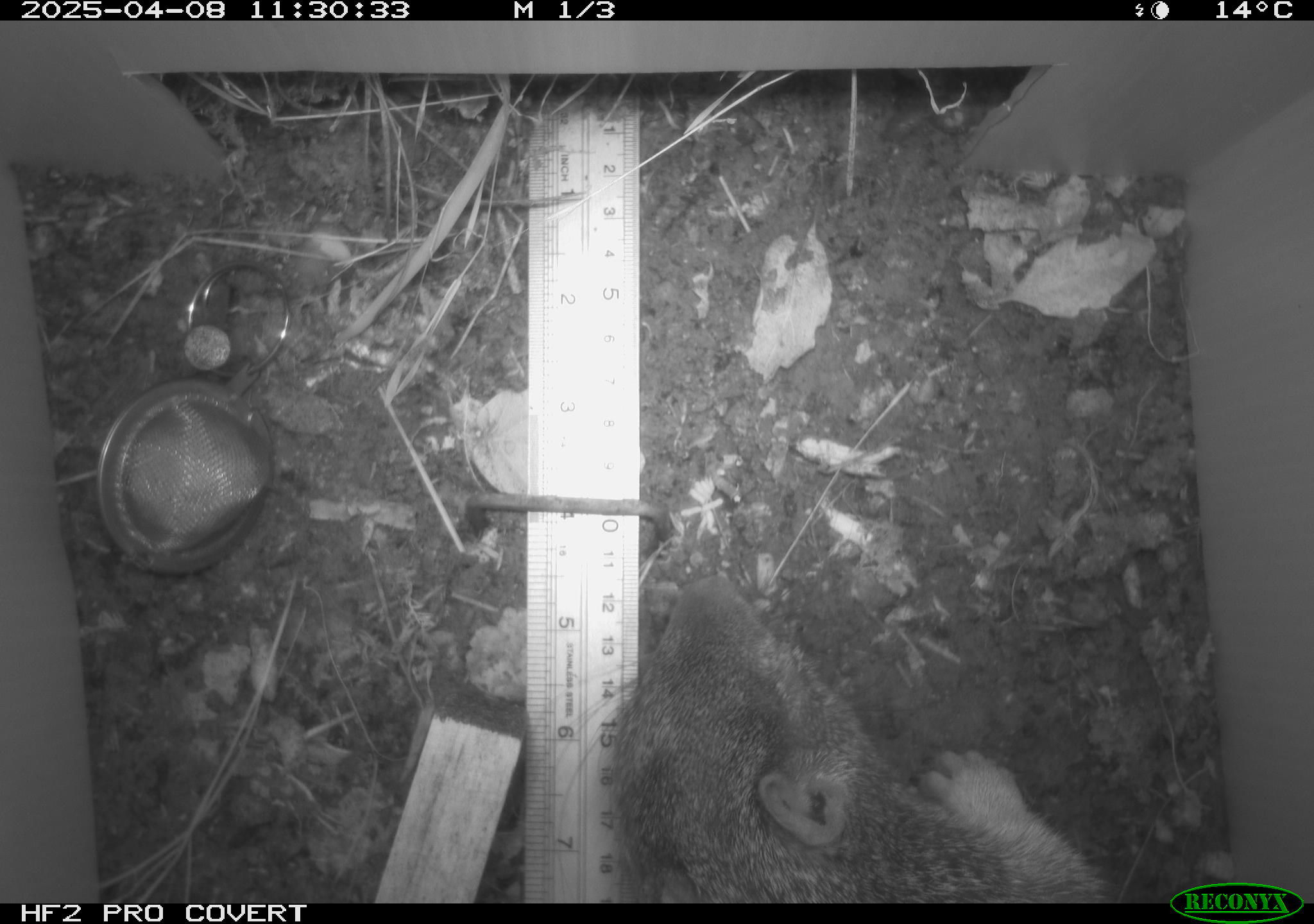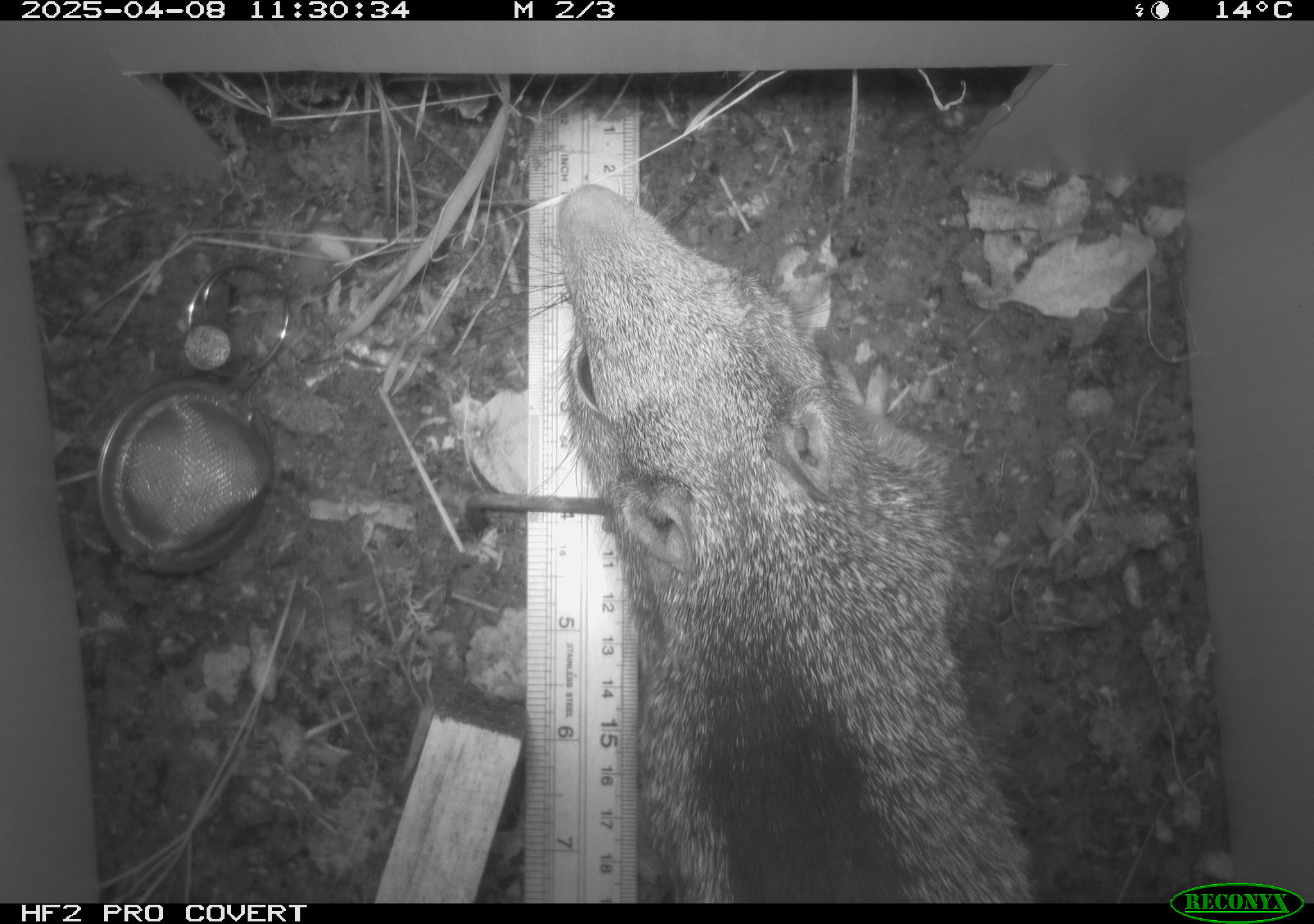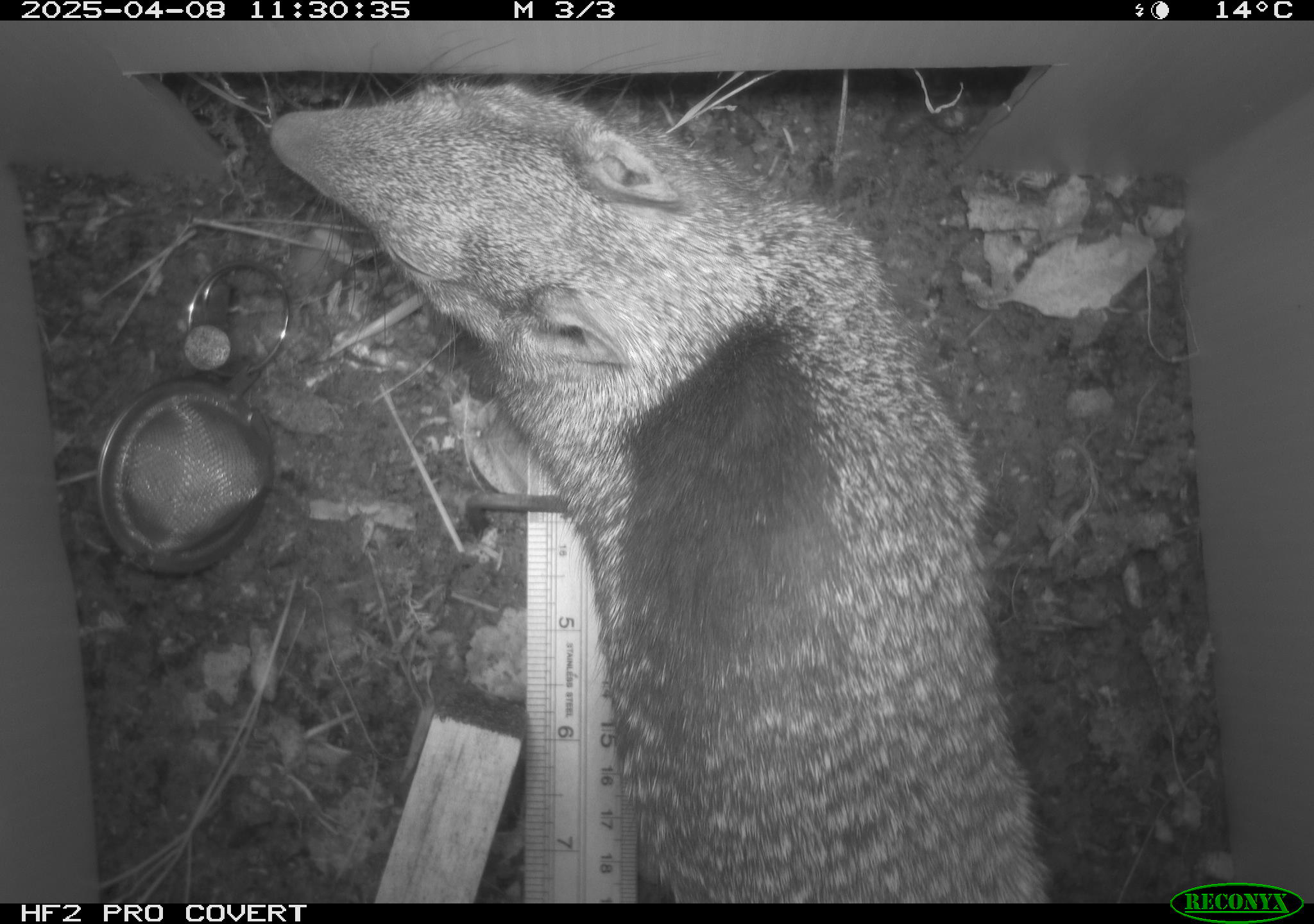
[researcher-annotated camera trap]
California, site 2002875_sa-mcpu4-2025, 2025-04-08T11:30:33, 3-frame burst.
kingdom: Animalia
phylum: Chordata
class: Mammalia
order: Rodentia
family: Sciuridae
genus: Otospermophilus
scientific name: Otospermophilus beecheyi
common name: california ground squirrel